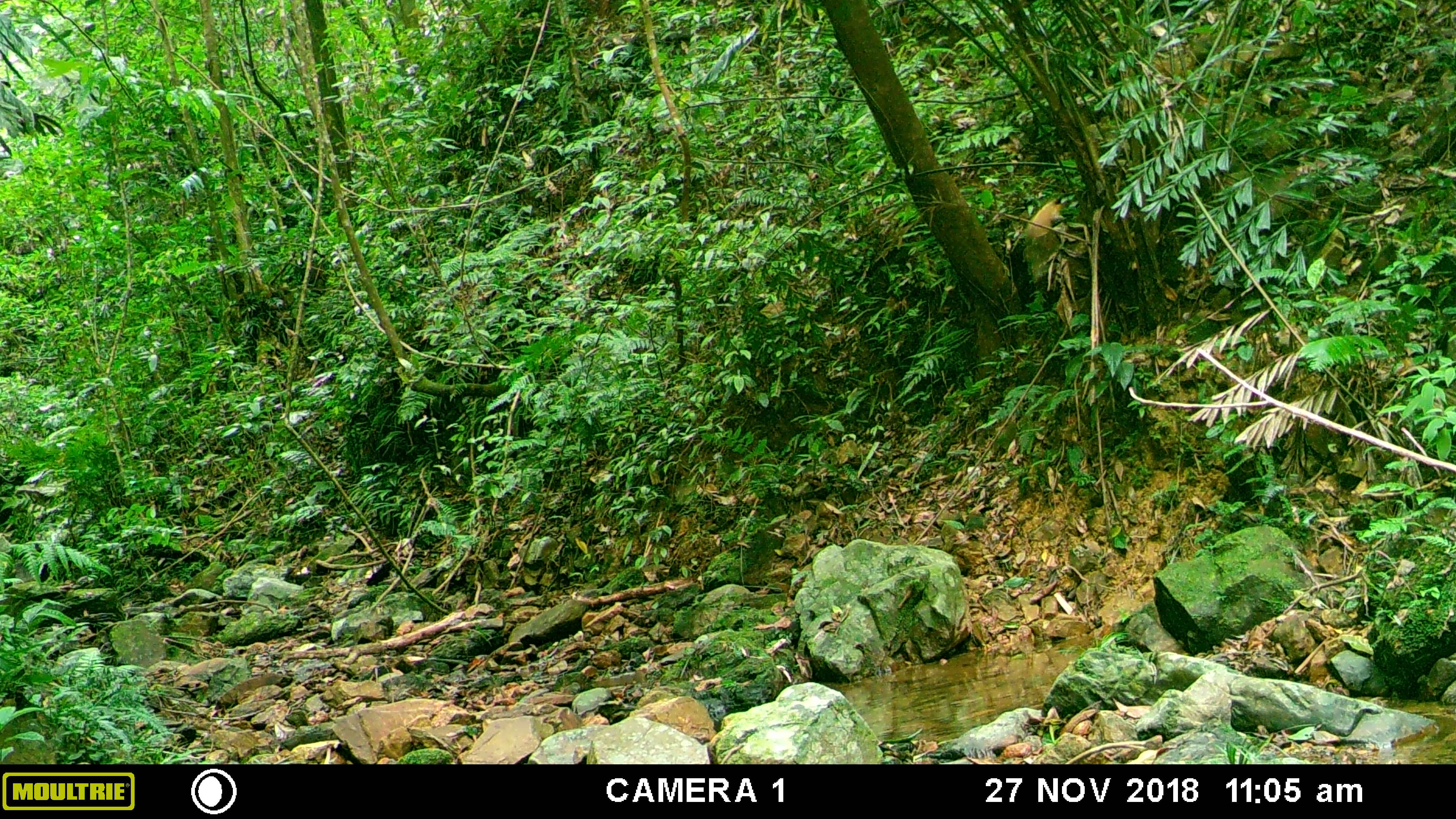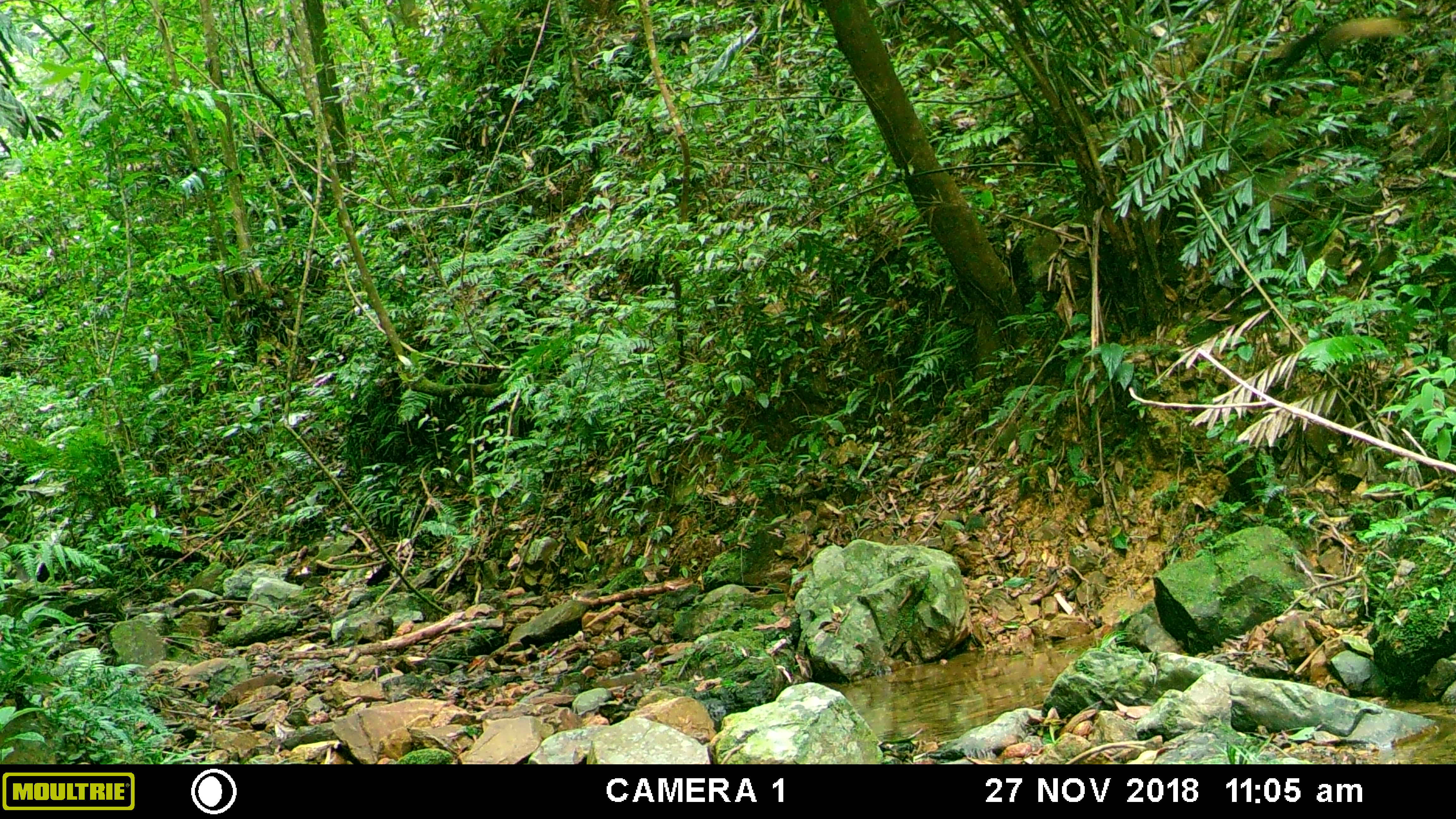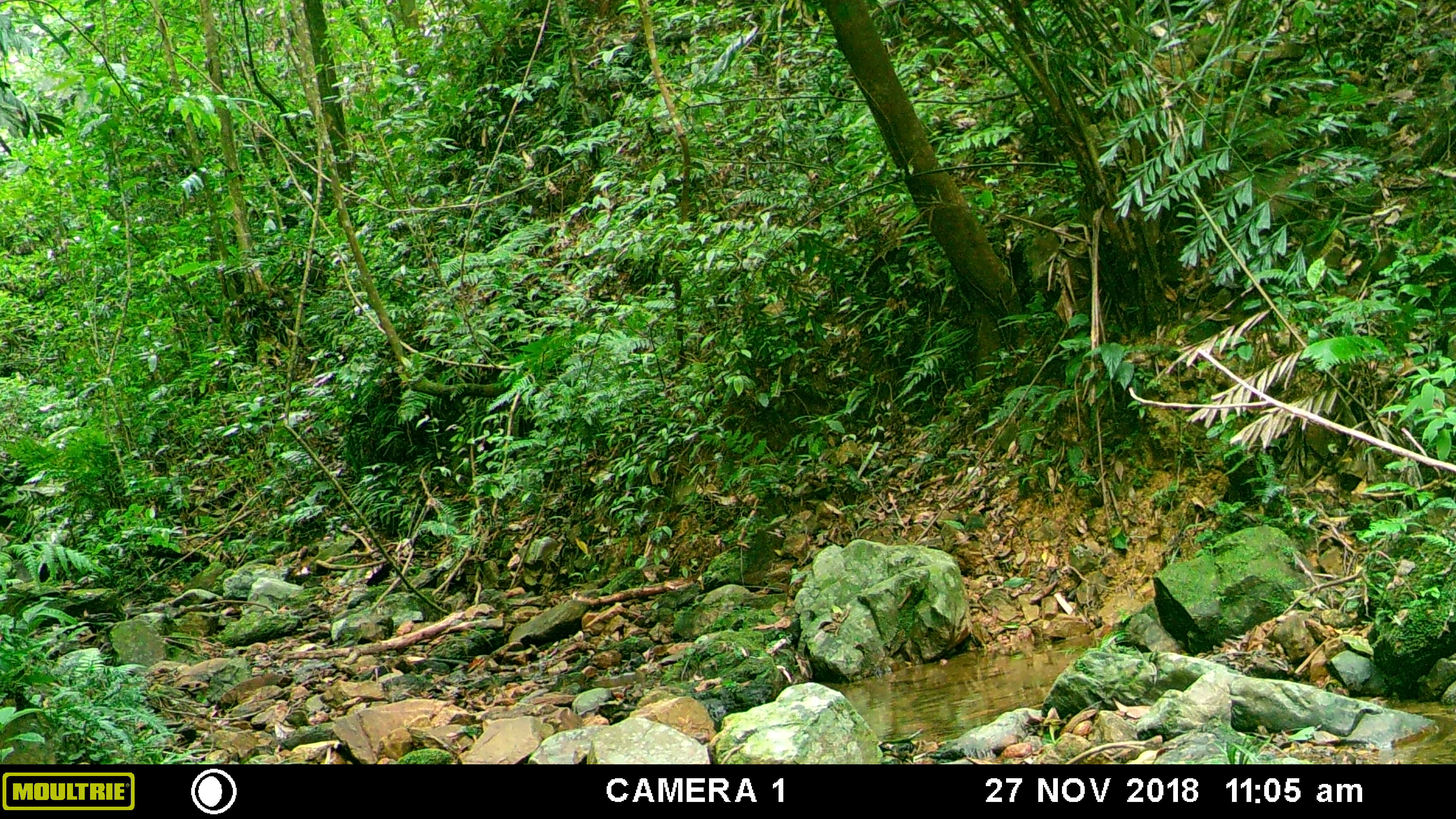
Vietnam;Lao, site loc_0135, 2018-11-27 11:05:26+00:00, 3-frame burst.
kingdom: Animalia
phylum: Chordata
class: Mammalia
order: Carnivora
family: Mustelidae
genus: Martes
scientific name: Martes flavigula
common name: yellow-throated marten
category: yellow throated marten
Yellow throated marten (yellow-throated marten) (Martes flavigula). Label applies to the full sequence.